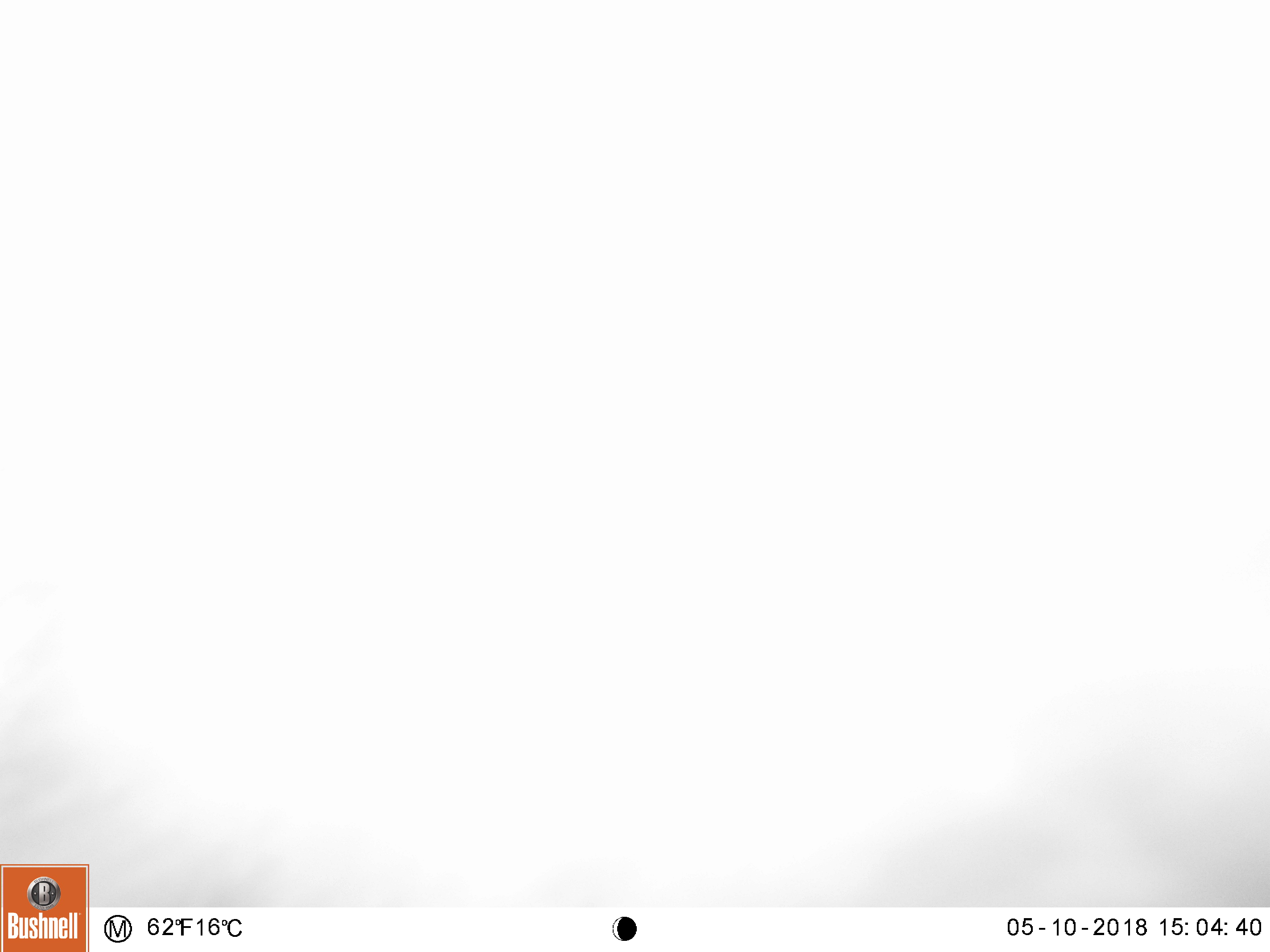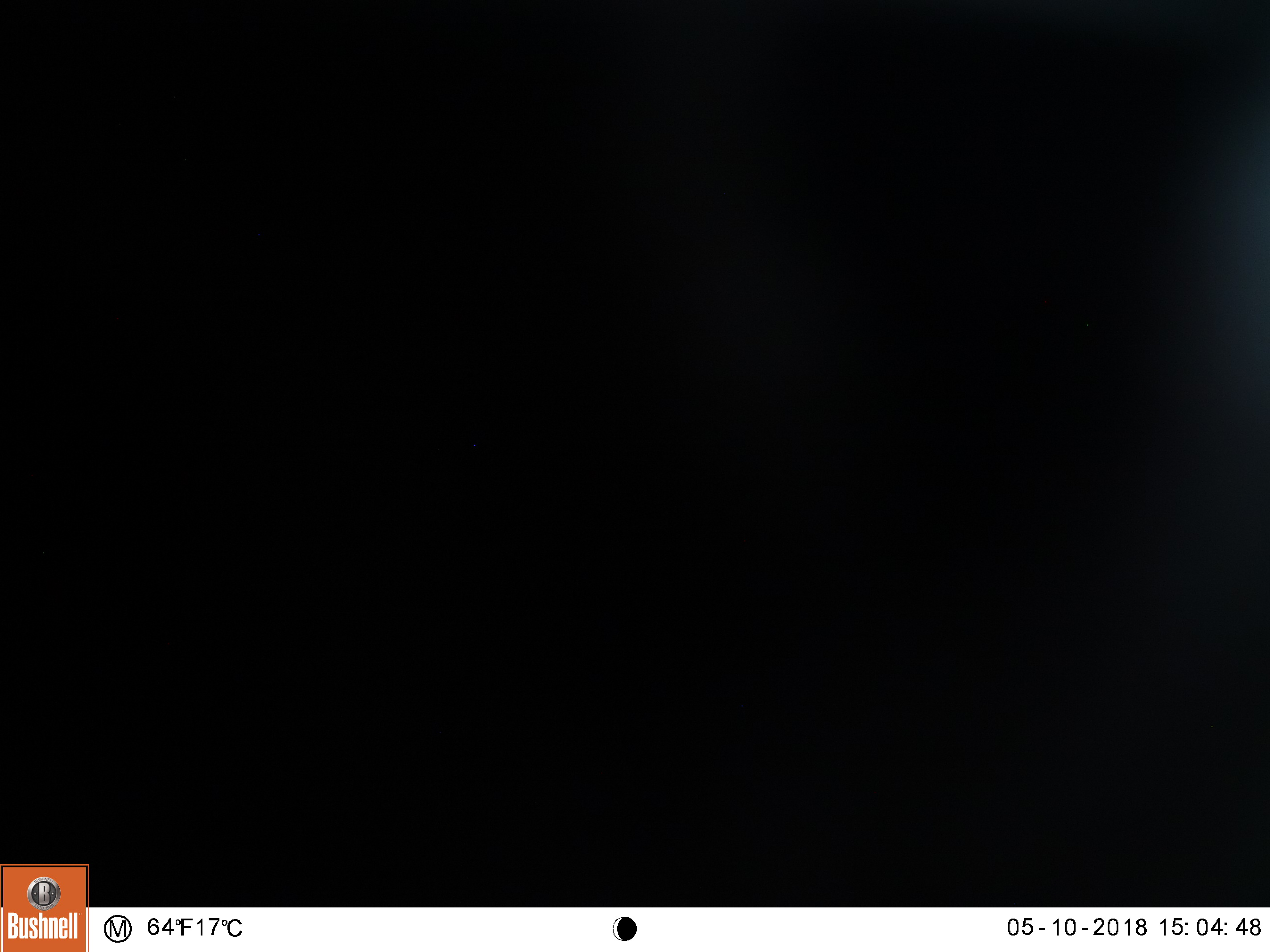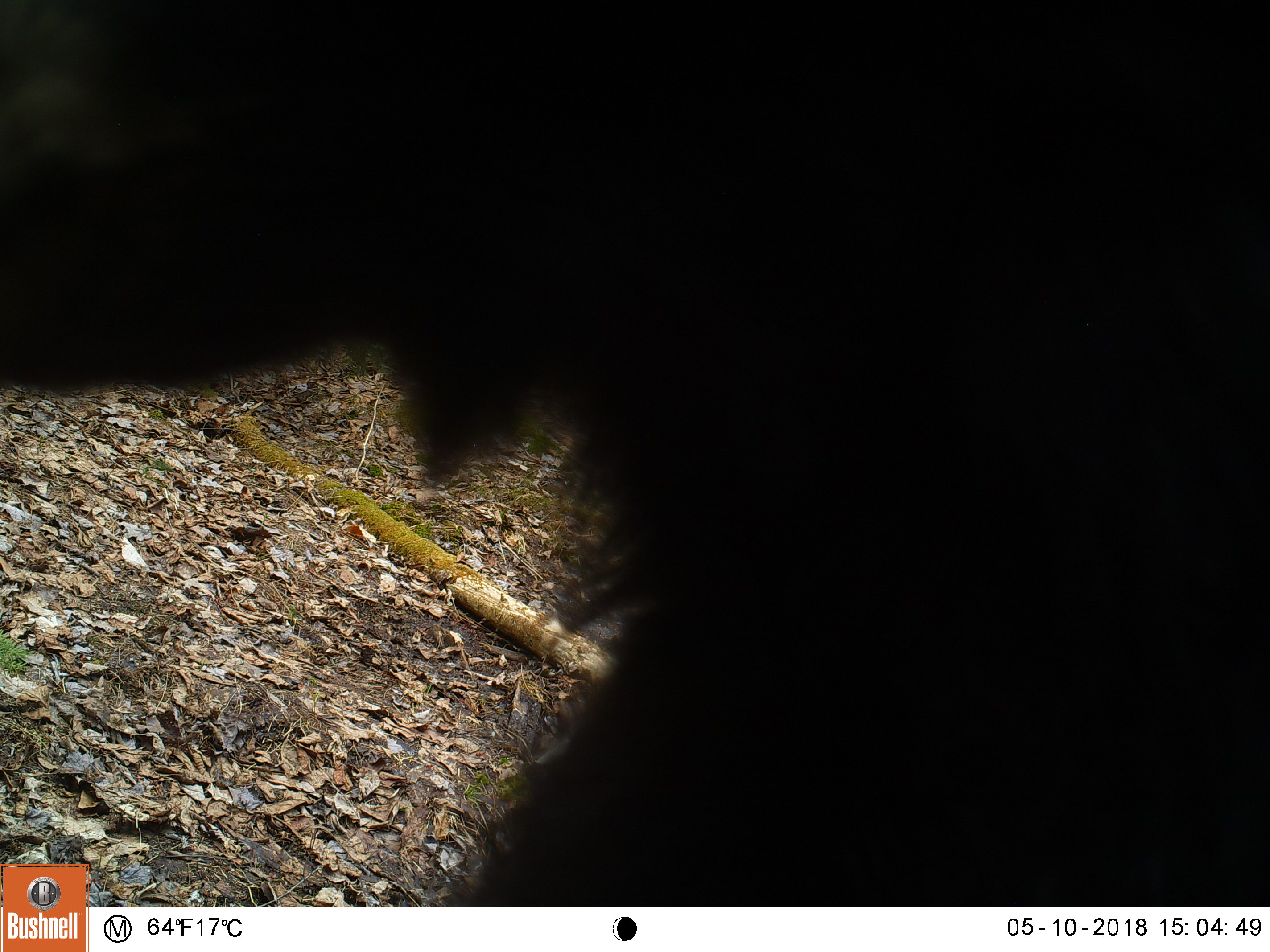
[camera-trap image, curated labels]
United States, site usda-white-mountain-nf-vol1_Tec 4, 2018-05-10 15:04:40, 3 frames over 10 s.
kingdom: Animalia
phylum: Chordata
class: Mammalia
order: Carnivora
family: Ursidae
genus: Ursus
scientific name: Ursus americanus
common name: black bear